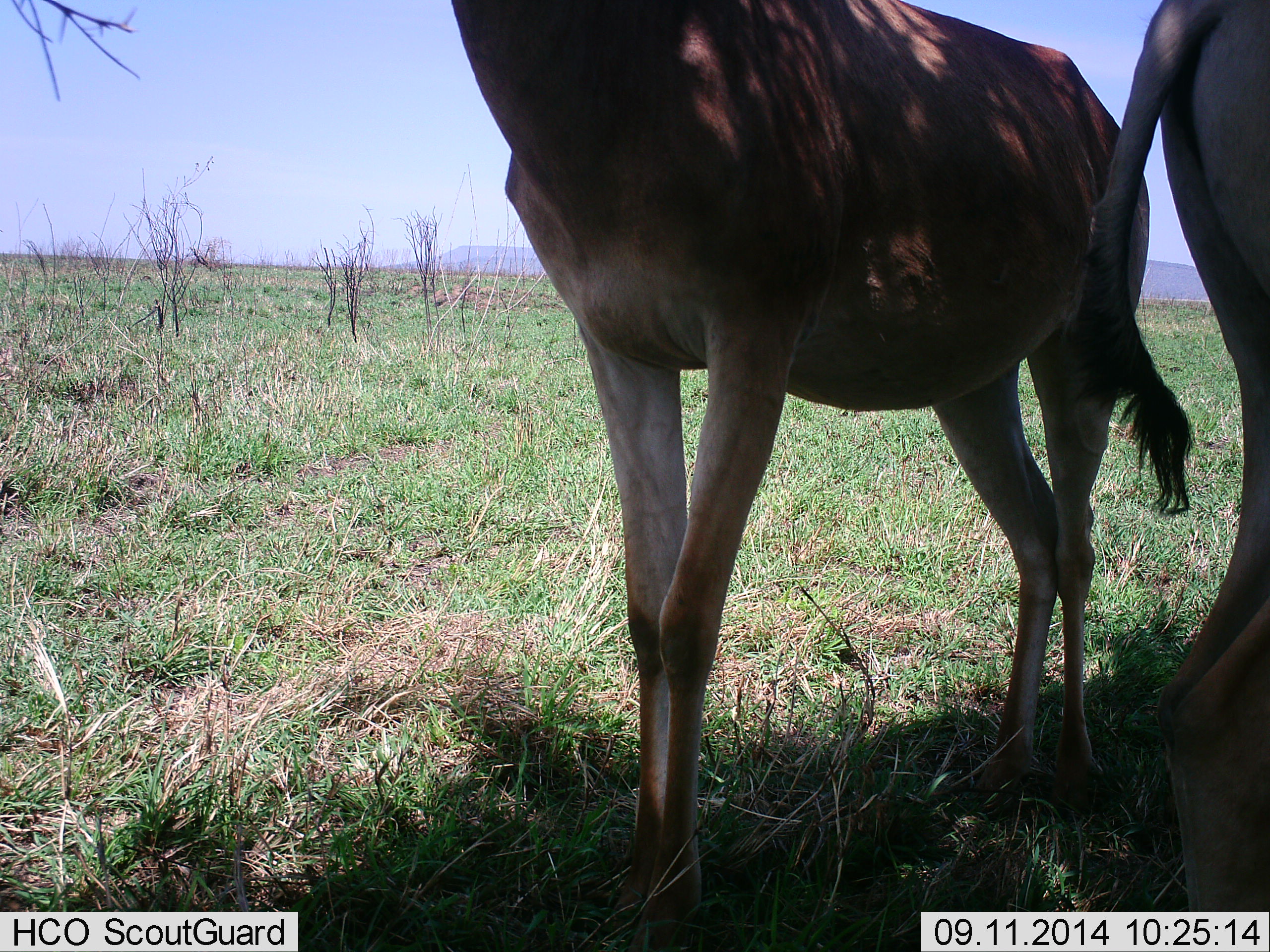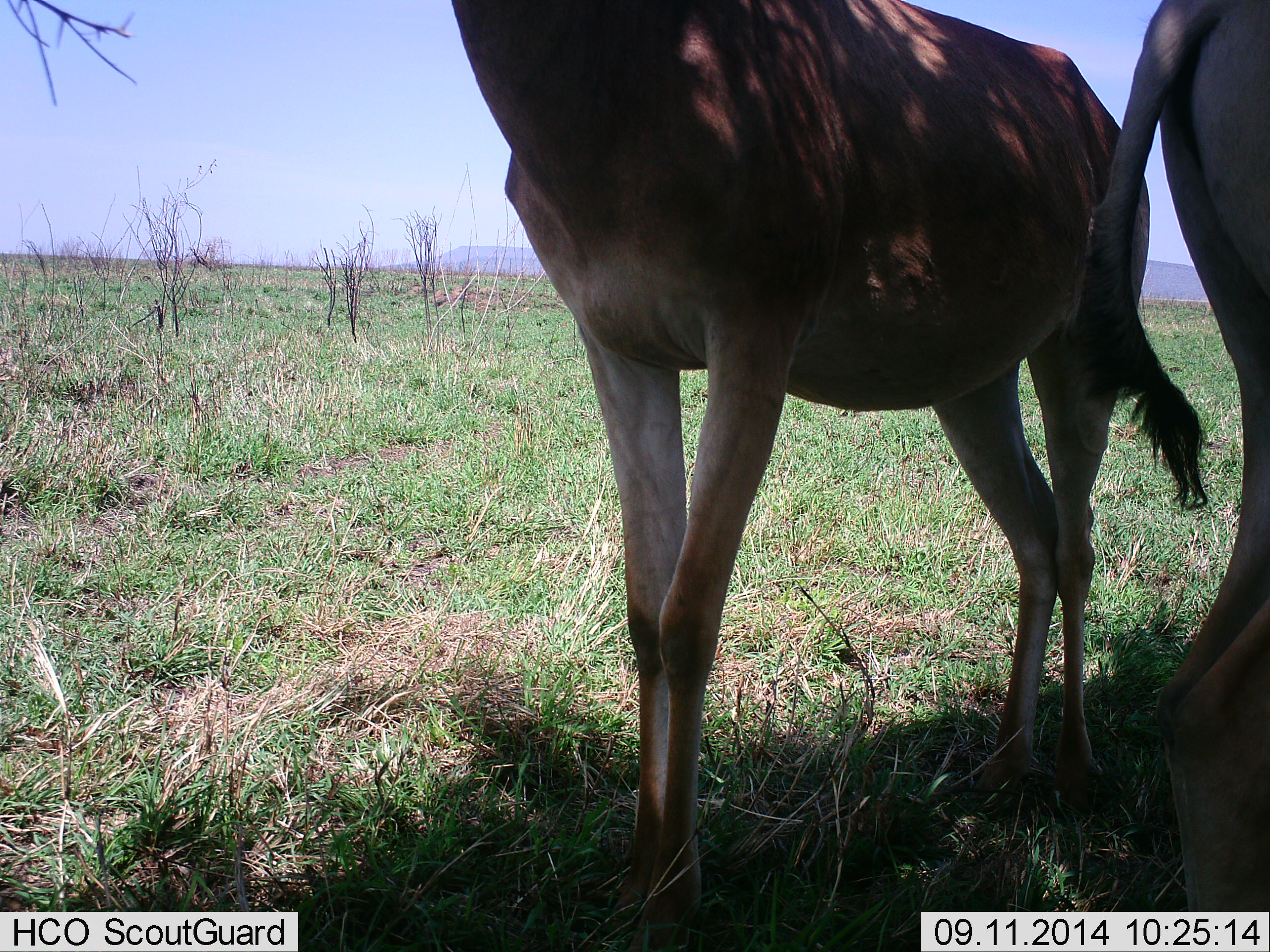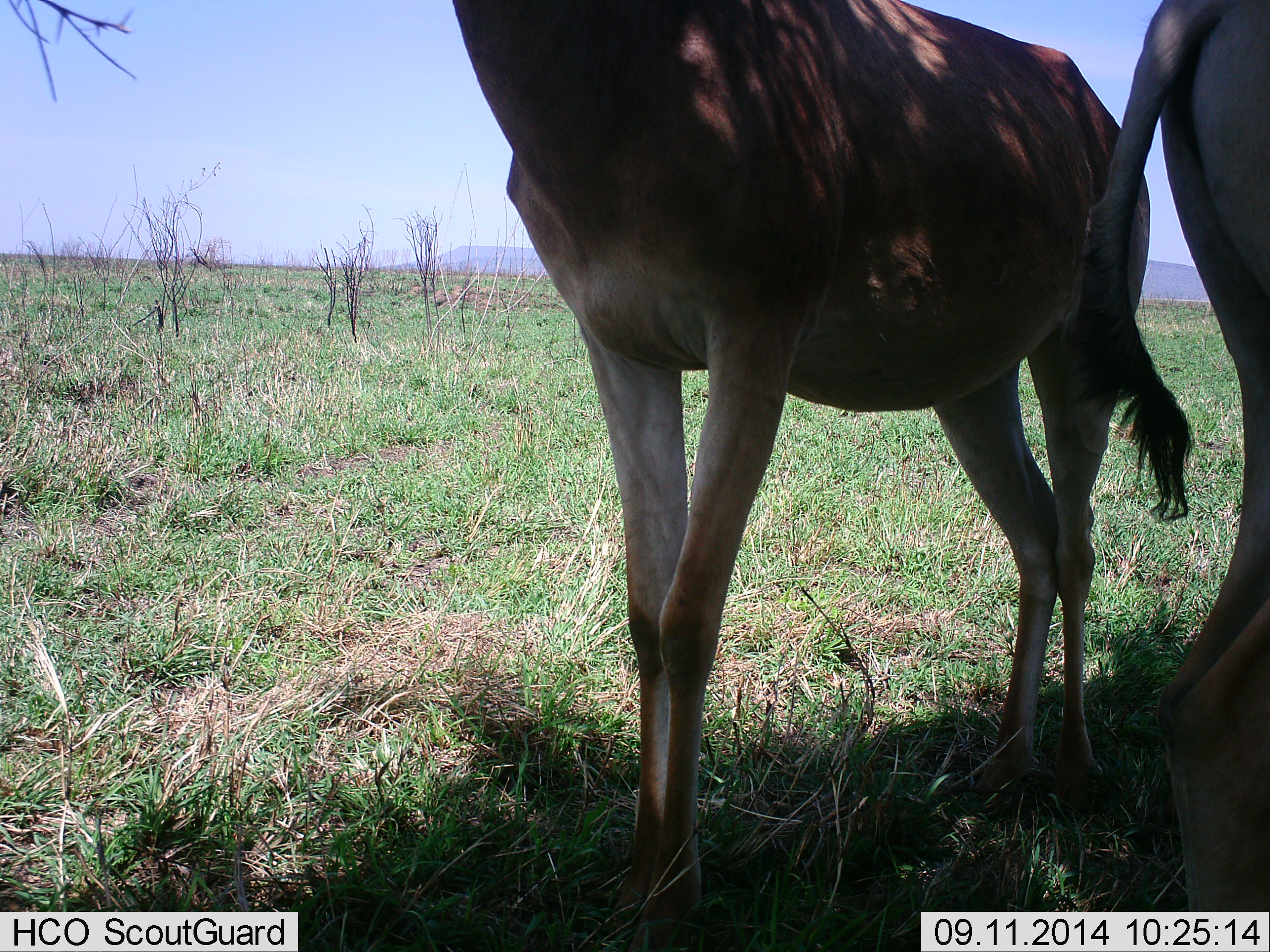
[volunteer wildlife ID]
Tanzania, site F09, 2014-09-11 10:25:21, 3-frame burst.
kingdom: Animalia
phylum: Chordata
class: Mammalia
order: Artiodactyla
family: Bovidae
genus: Alcelaphus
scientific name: Alcelaphus buselaphus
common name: hartebeest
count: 2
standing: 100%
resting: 10%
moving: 0%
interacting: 0%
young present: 0%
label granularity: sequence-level